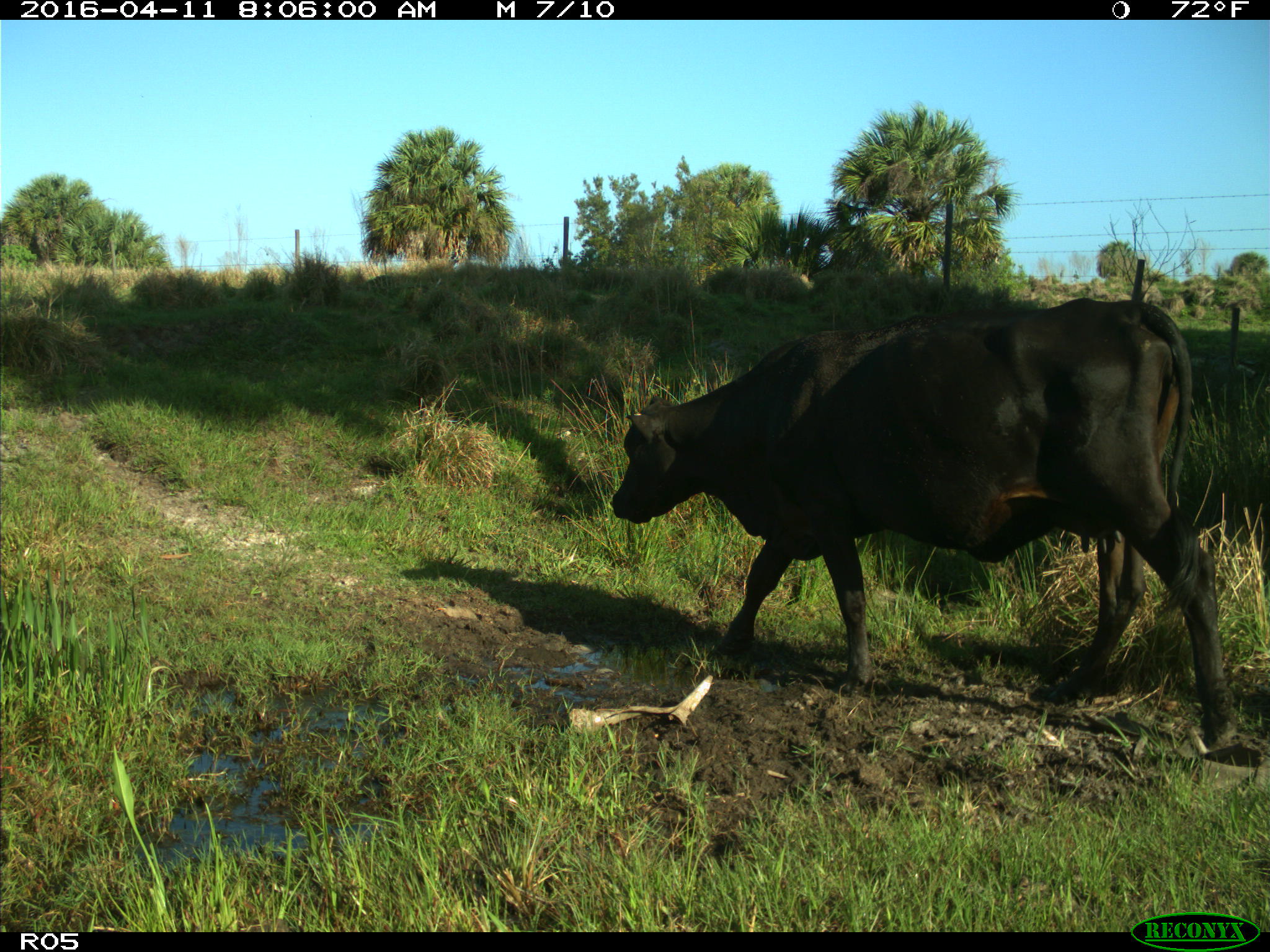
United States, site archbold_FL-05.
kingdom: Animalia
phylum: Chordata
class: Mammalia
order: Artiodactyla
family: Bovidae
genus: Bos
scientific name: Bos taurus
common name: domestic cow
Bos taurus (domestic cow).